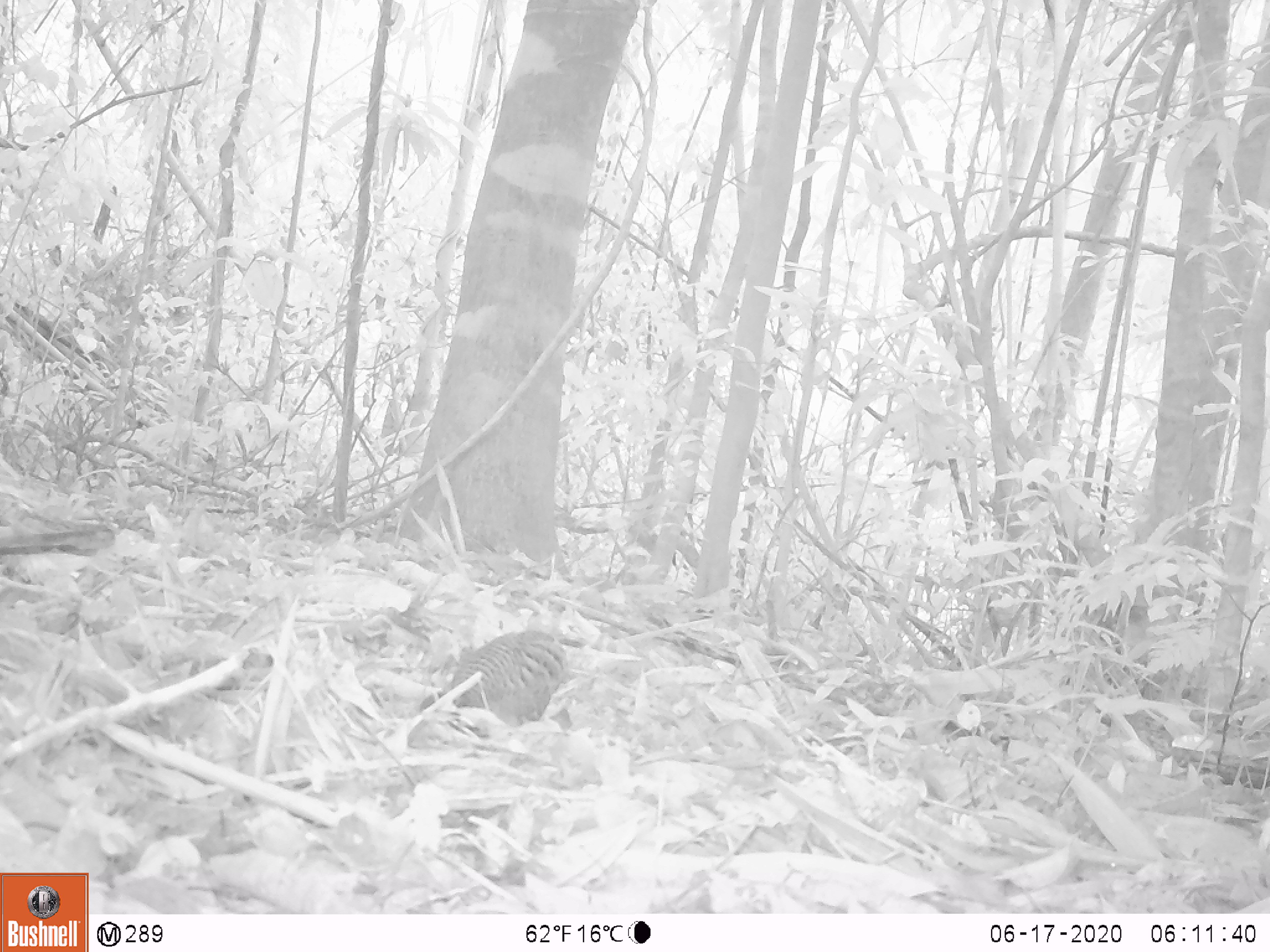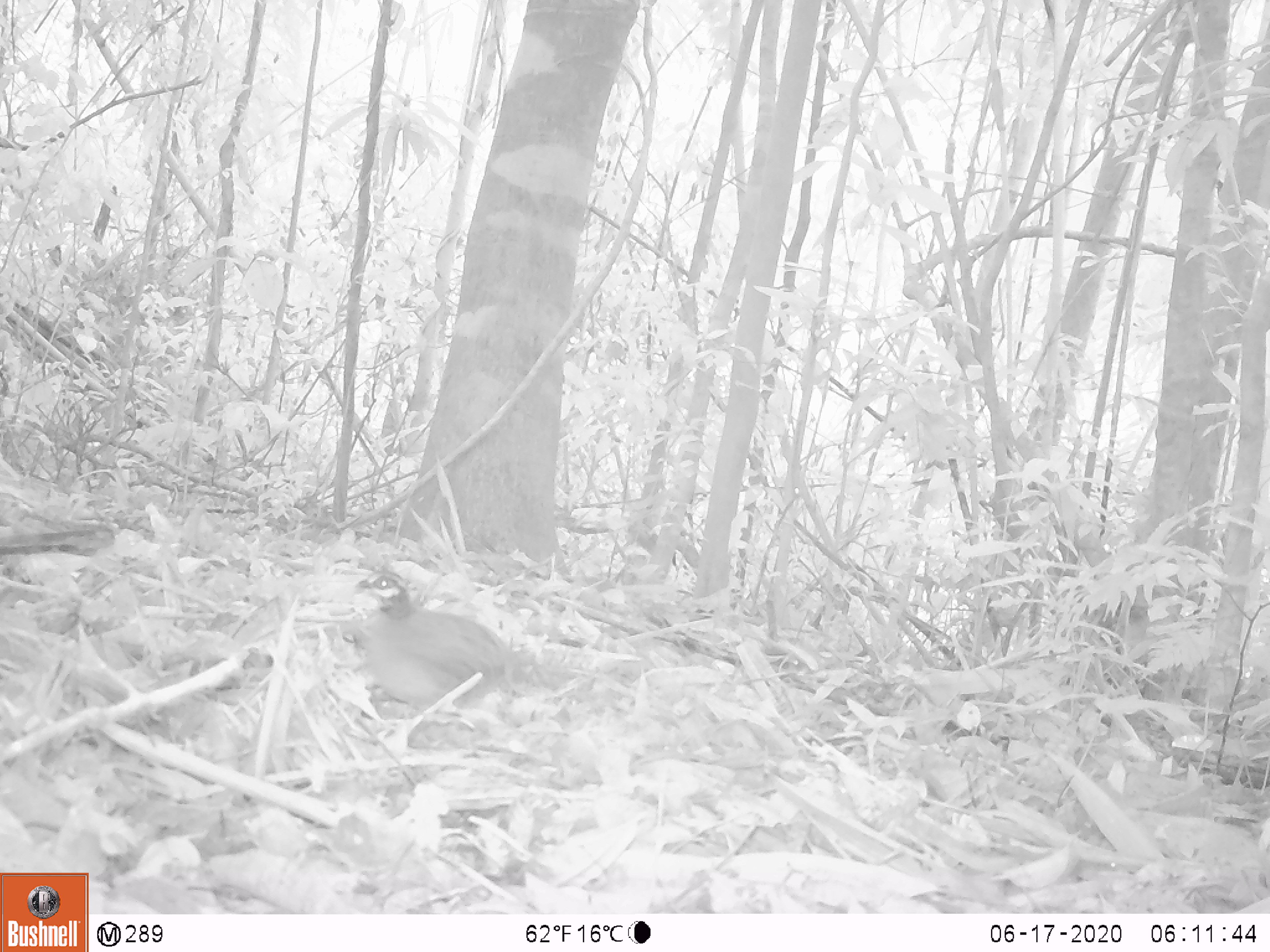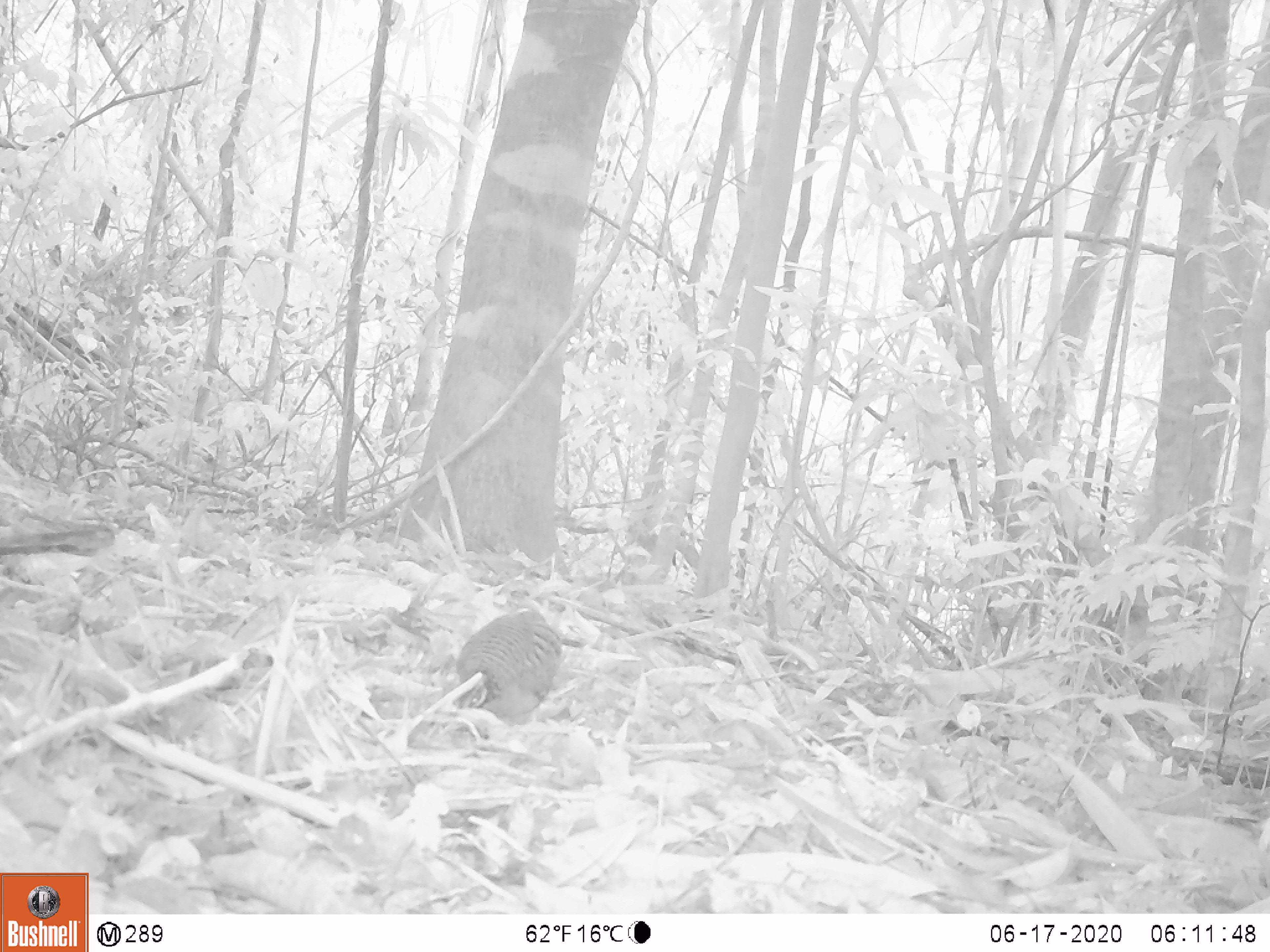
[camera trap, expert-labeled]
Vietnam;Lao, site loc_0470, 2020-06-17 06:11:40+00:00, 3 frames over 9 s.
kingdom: Animalia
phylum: Chordata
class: Aves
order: Galliformes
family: Phasianidae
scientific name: Phasianidae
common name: partridge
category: unidentified partridge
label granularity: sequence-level